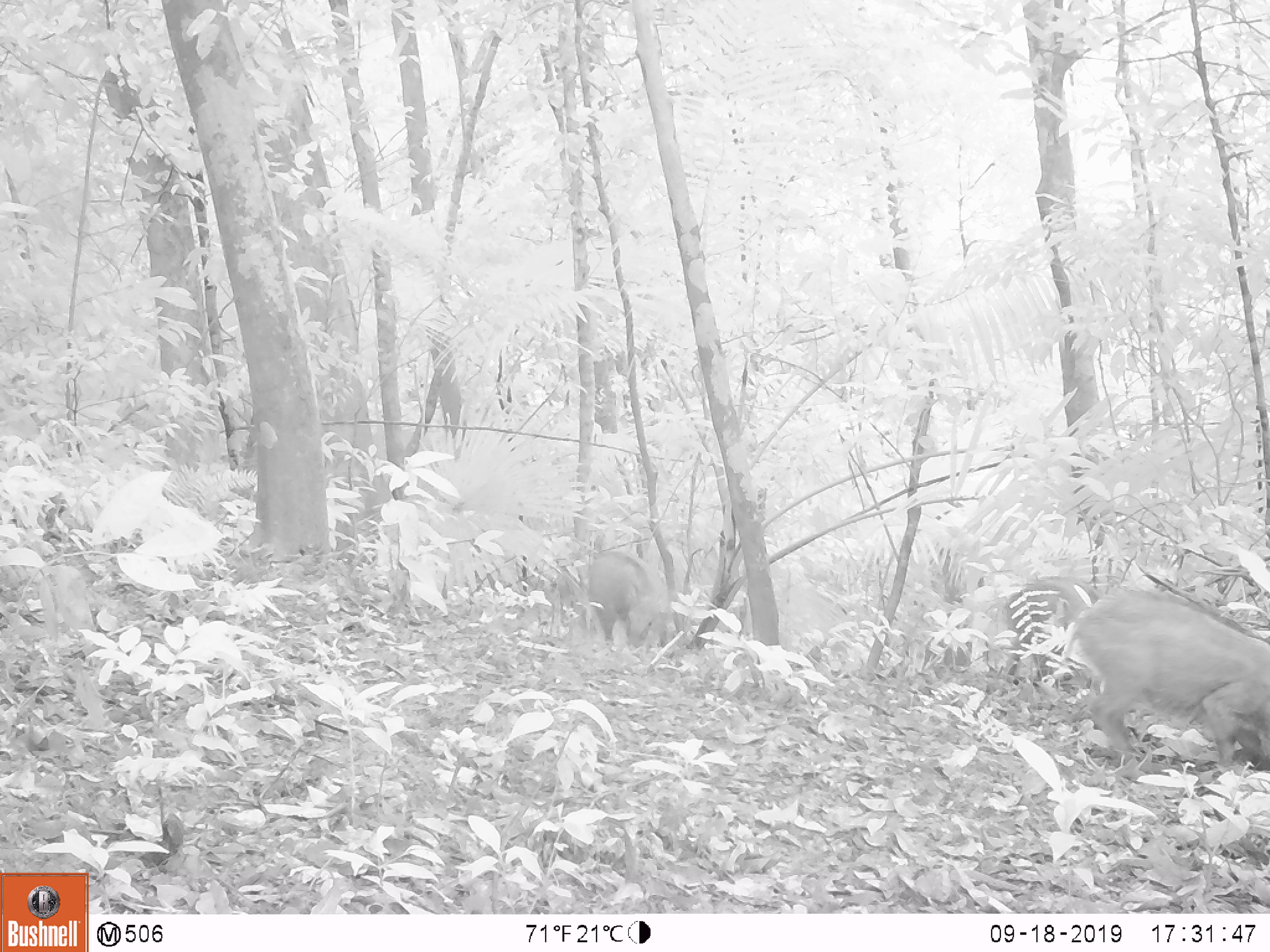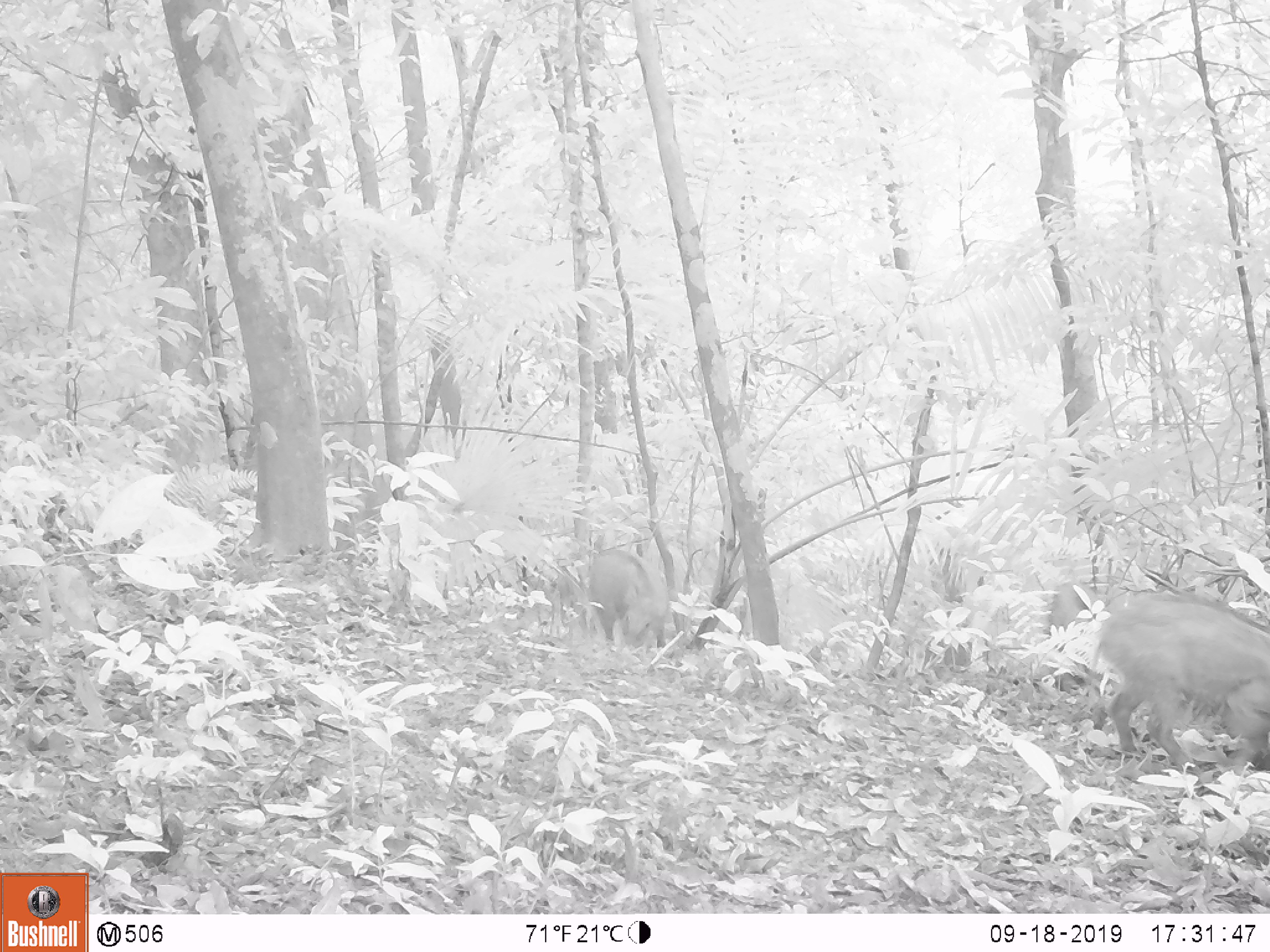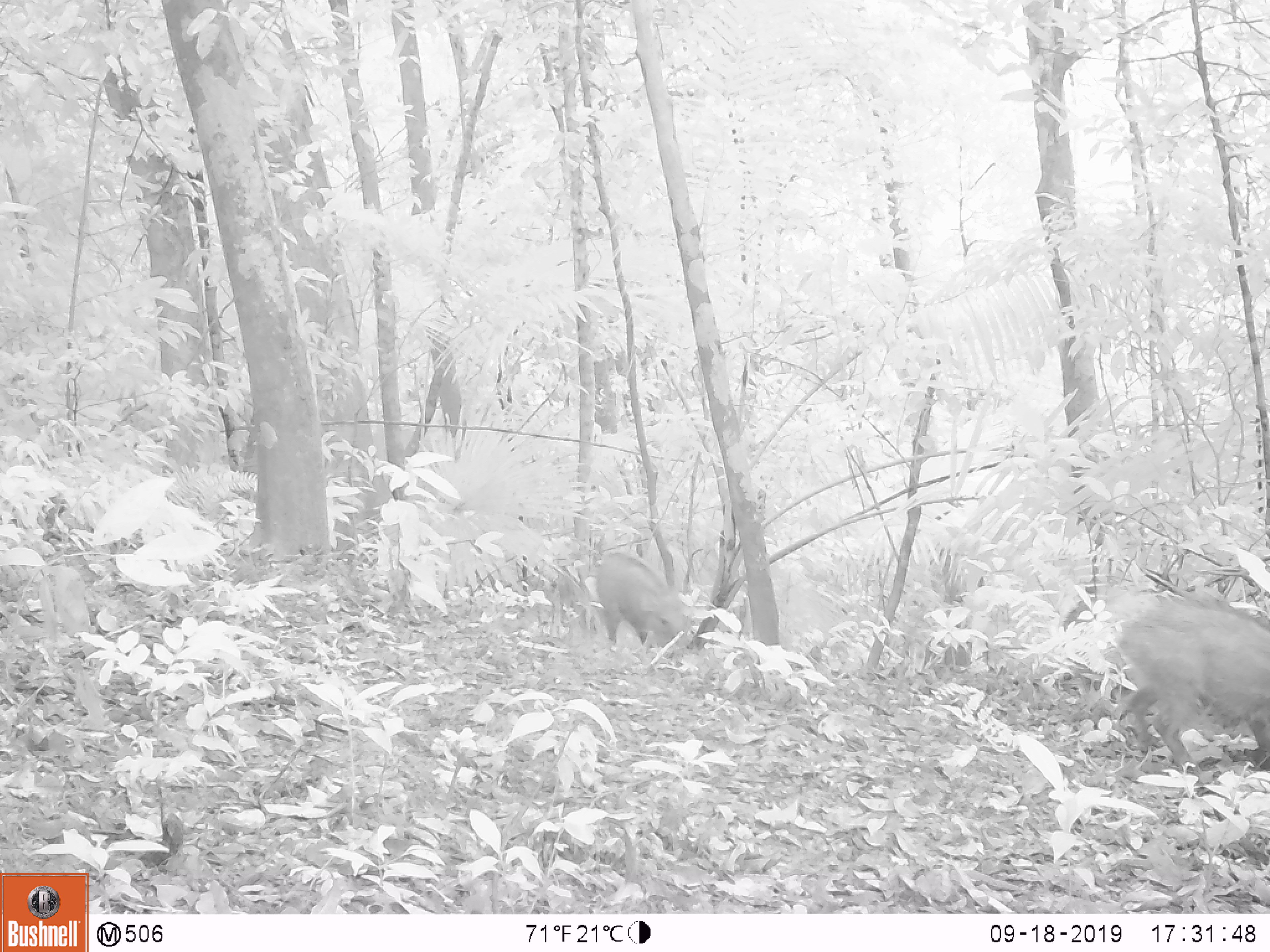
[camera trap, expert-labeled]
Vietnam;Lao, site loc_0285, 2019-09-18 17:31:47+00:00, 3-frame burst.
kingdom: Animalia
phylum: Chordata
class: Mammalia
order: Artiodactyla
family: Suidae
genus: Sus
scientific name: Sus scrofa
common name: eurasian wild pig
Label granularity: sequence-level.